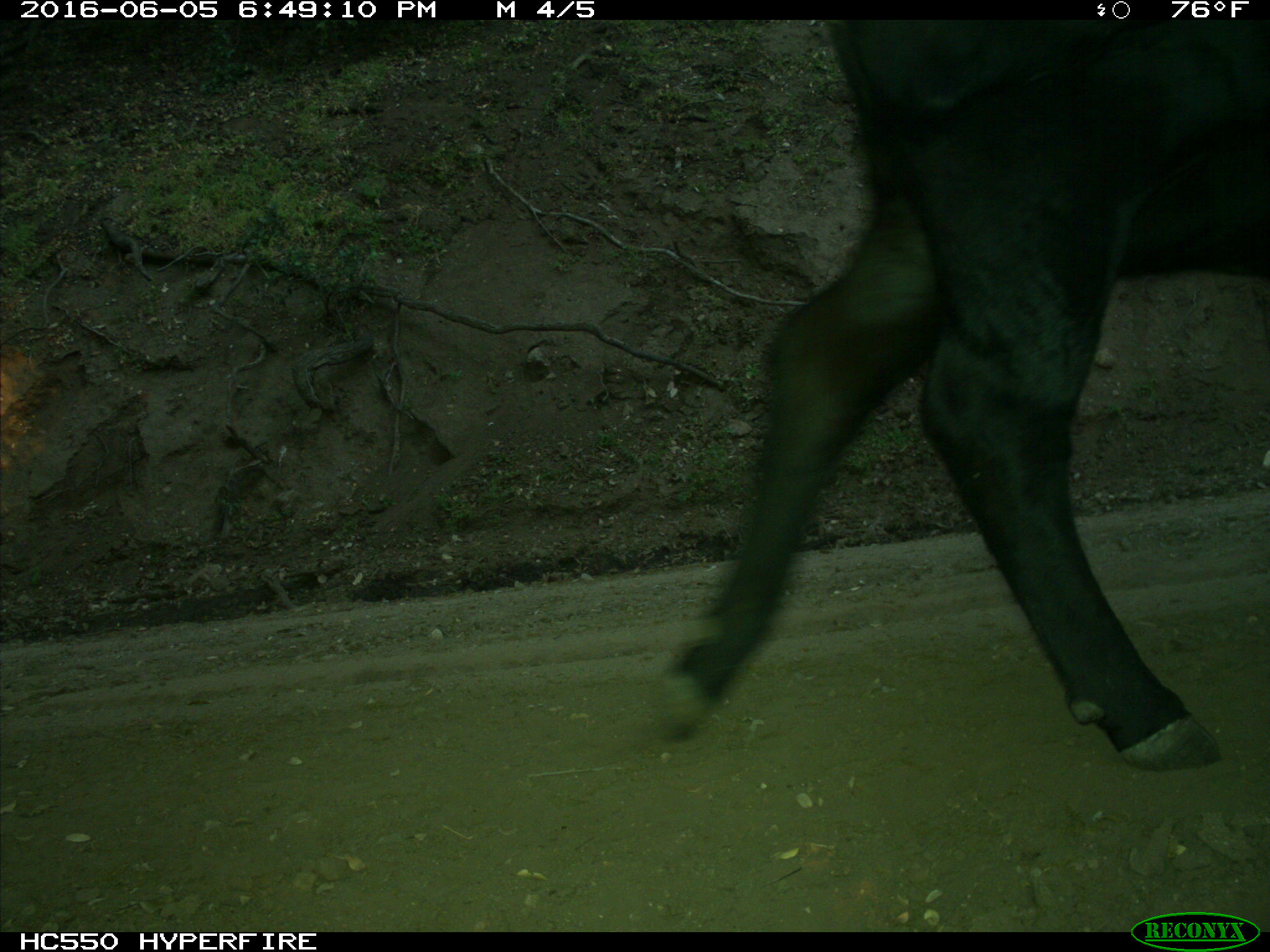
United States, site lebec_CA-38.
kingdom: Animalia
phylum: Chordata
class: Mammalia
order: Artiodactyla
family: Bovidae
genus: Bos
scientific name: Bos taurus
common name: domestic cow